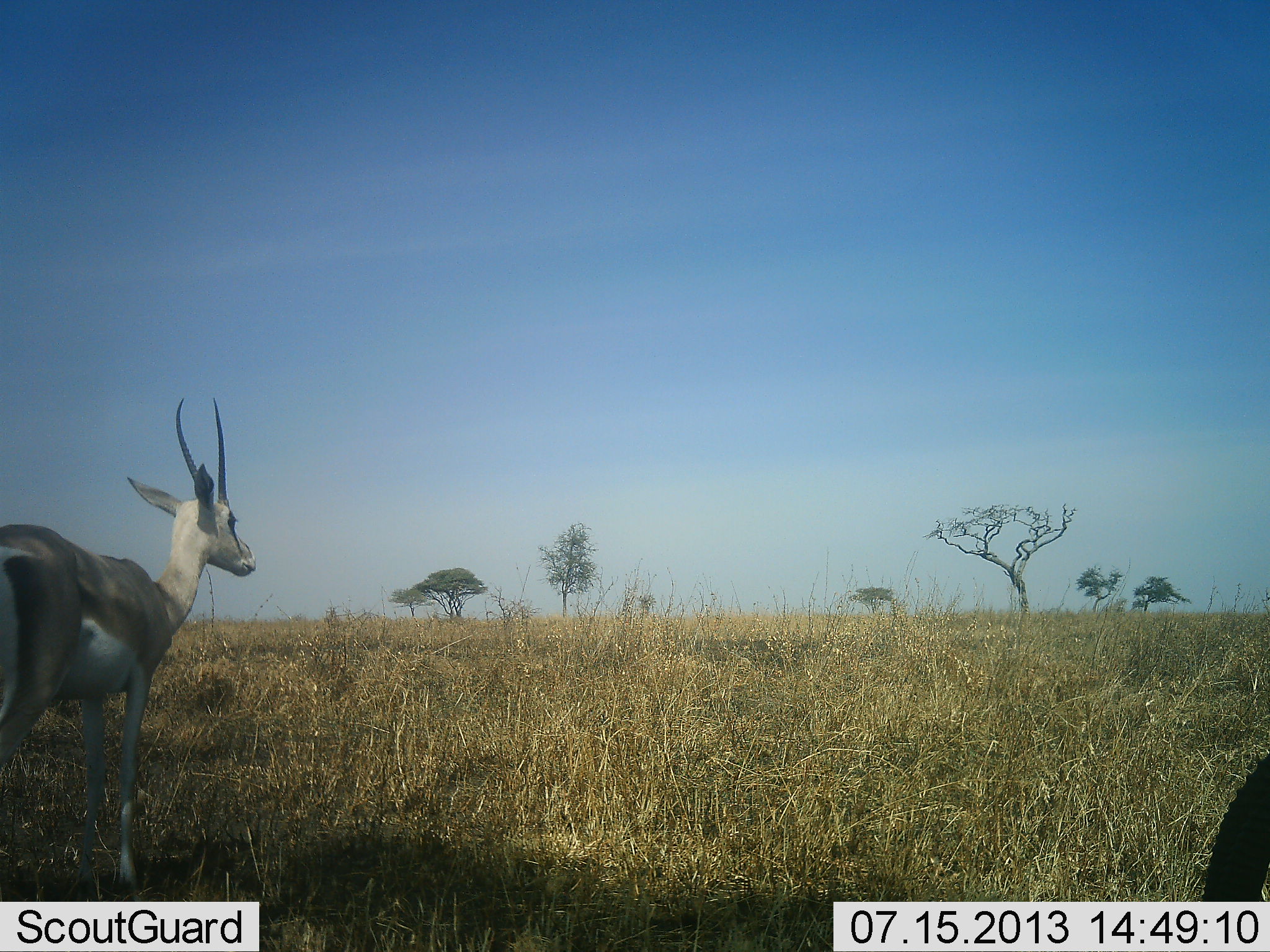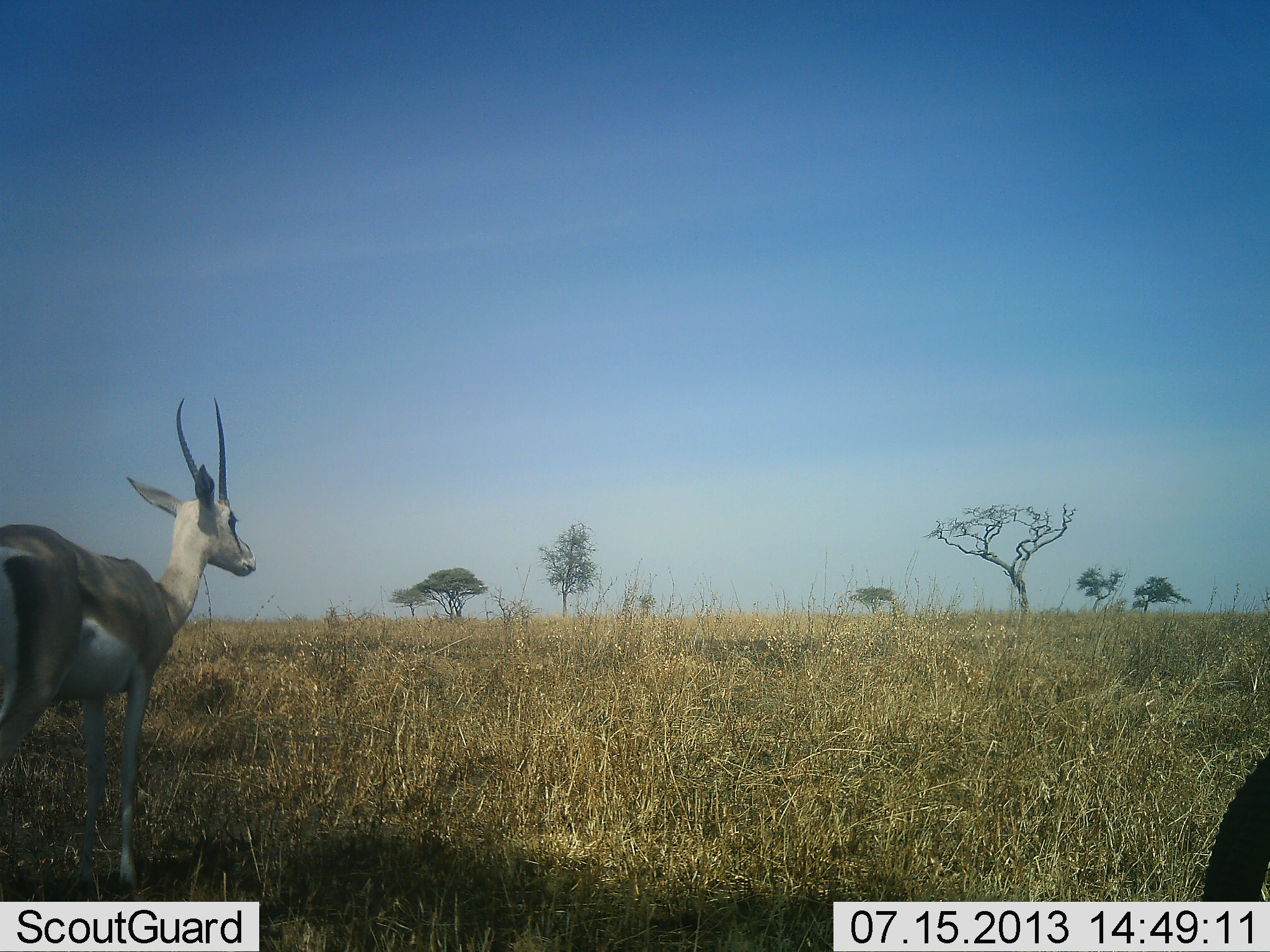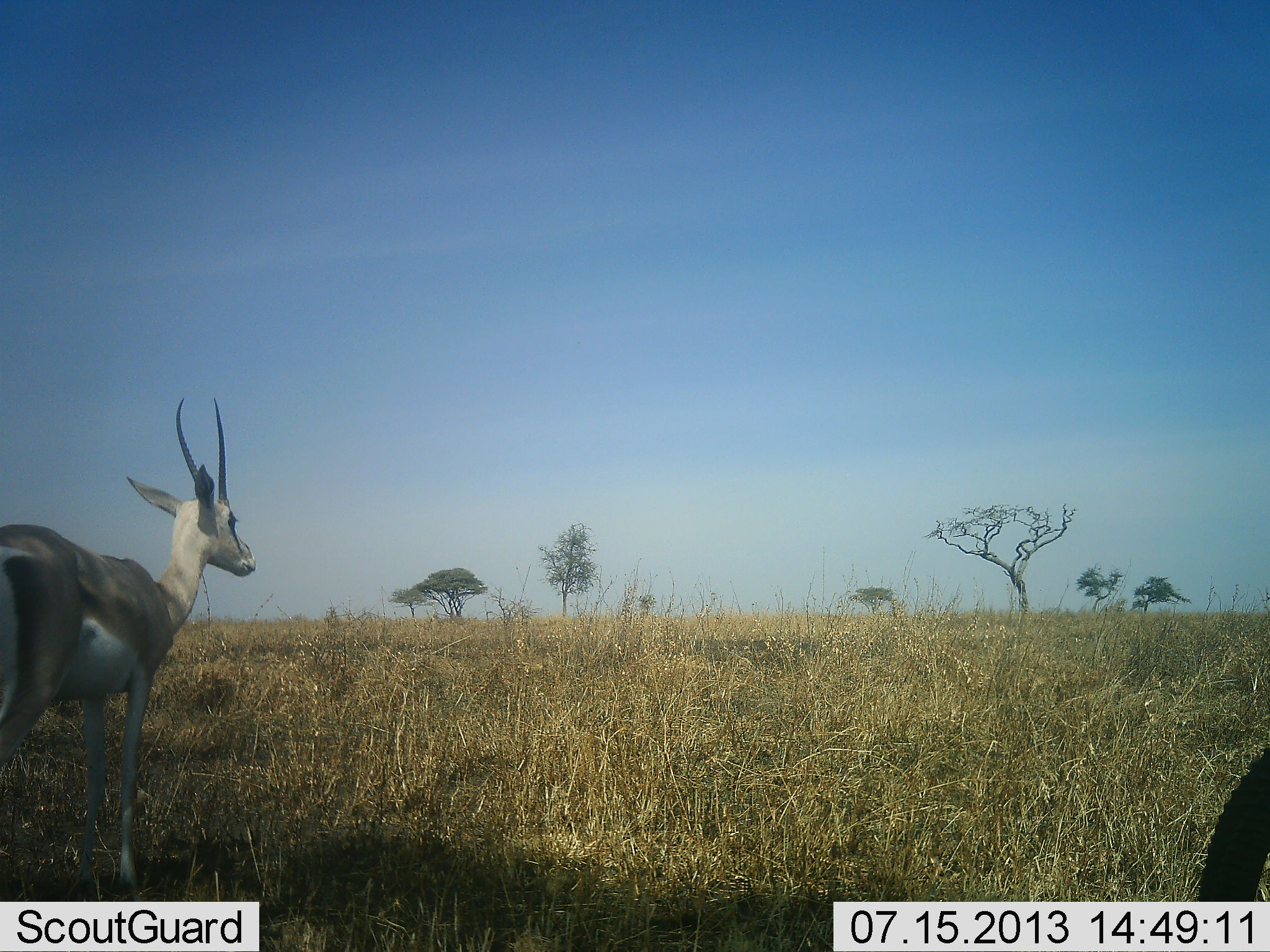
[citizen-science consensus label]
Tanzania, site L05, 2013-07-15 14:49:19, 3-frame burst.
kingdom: Animalia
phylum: Chordata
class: Mammalia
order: Artiodactyla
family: Bovidae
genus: Nanger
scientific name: Nanger granti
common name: grant's gazelle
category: gazellegrants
Gazellegrants (grant's gazelle) (Nanger granti), count 2. Behavior (volunteer vote fractions): standing 95%, resting 25%, moving 5%, interacting 0%. Young present (vote fraction): 0%. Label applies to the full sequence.